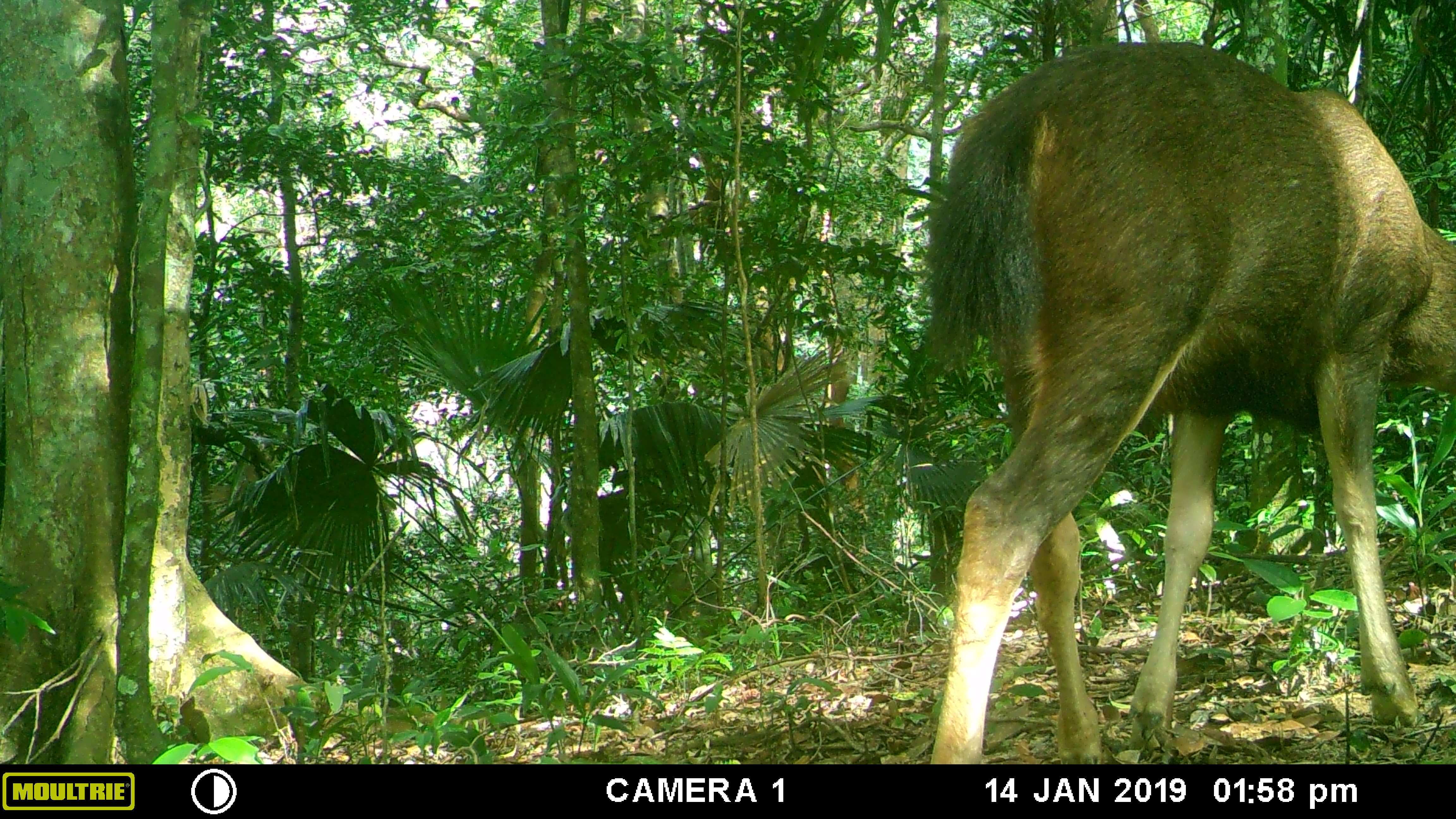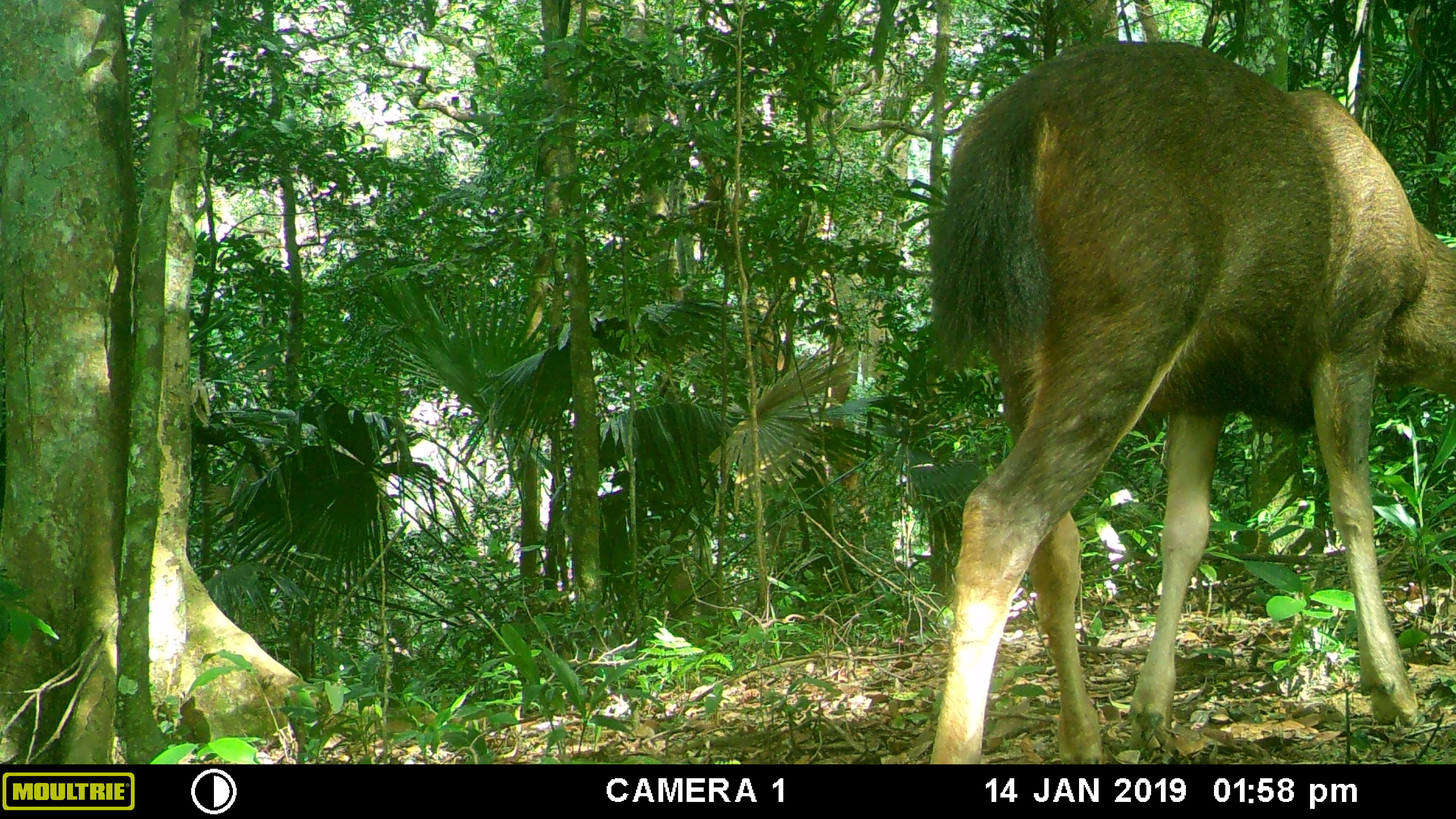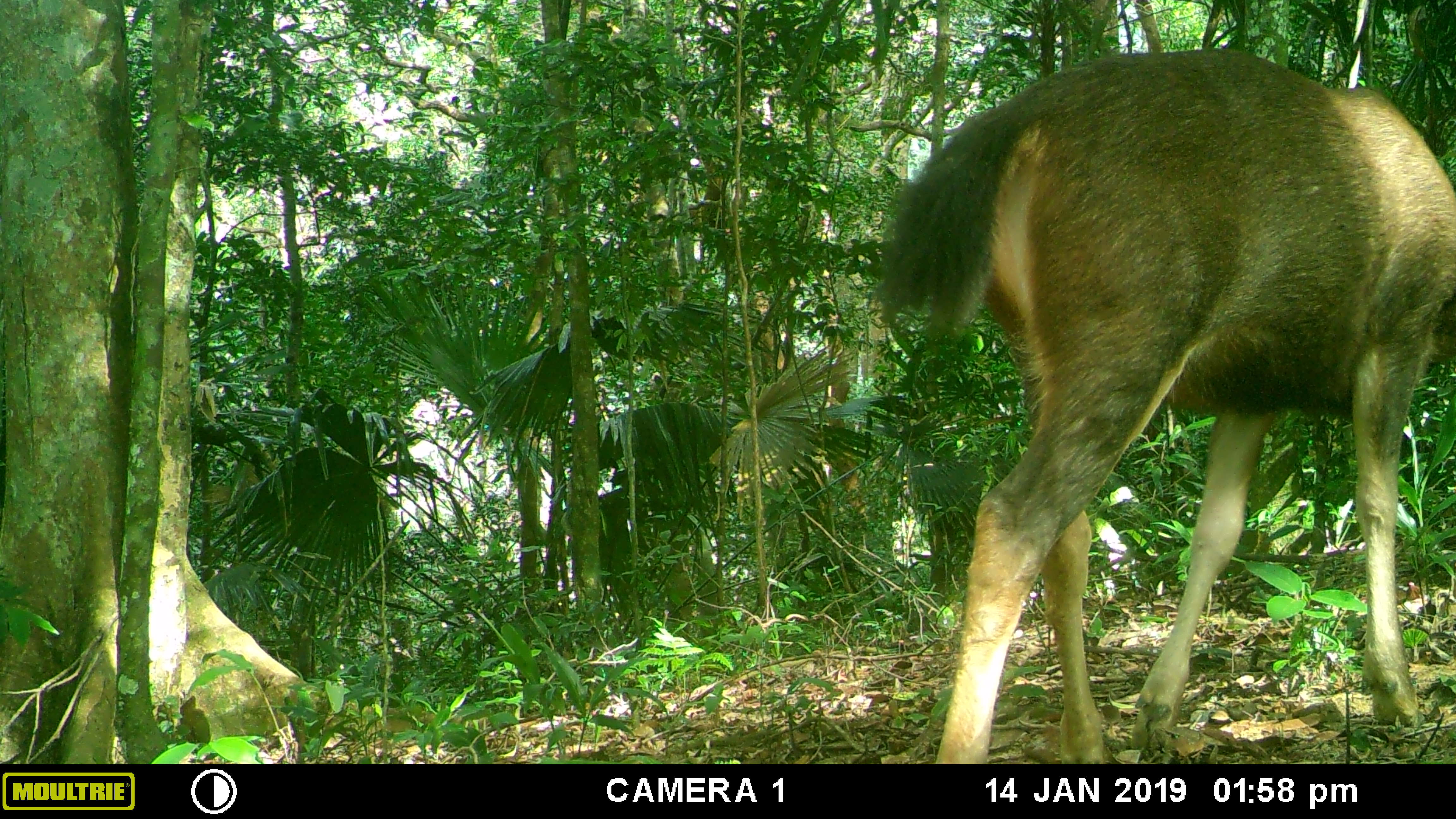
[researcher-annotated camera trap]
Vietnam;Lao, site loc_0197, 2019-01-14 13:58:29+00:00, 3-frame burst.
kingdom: Animalia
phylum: Chordata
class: Mammalia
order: Artiodactyla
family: Cervidae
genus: Rusa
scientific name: Rusa unicolor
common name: sambar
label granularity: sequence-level